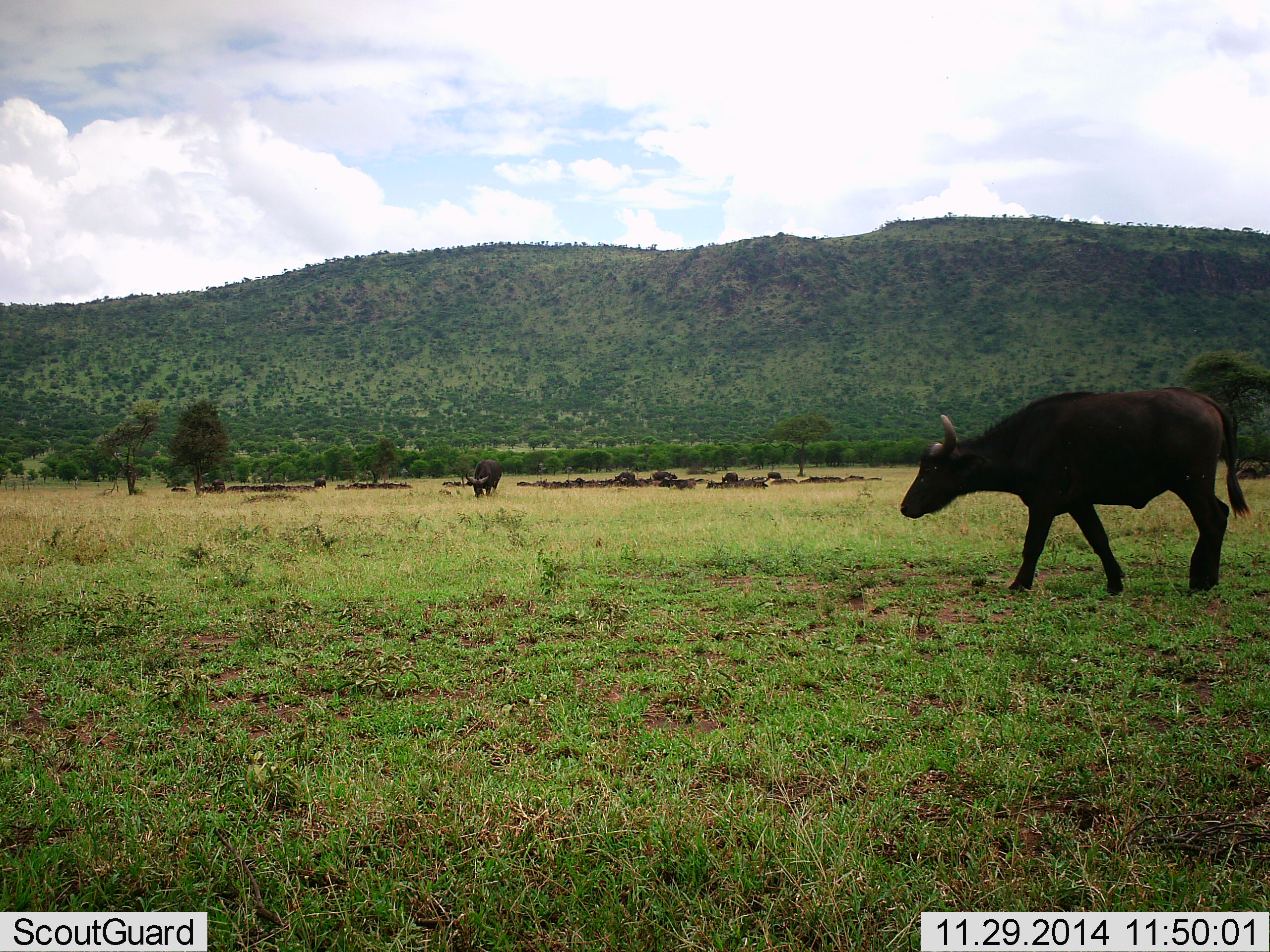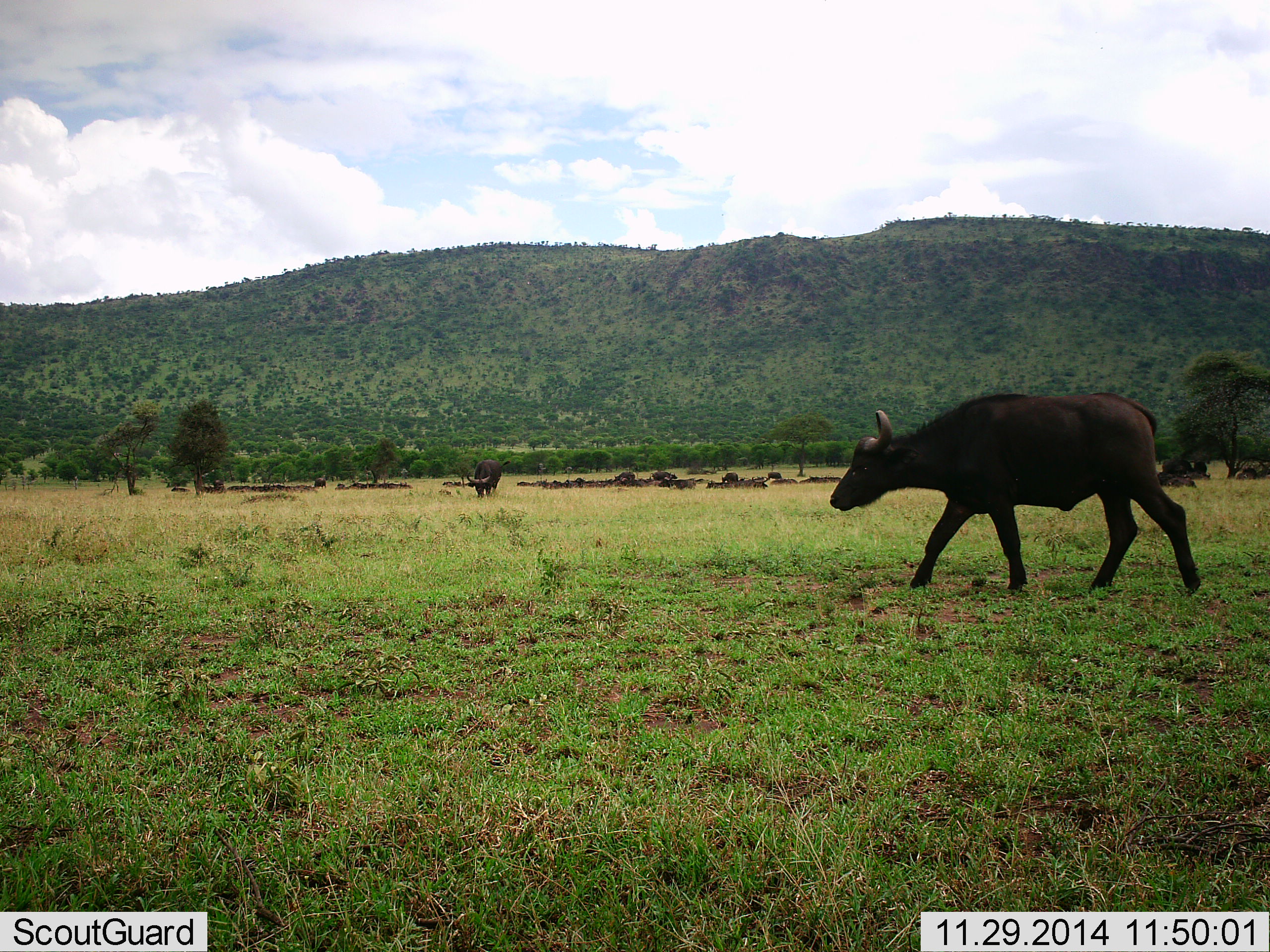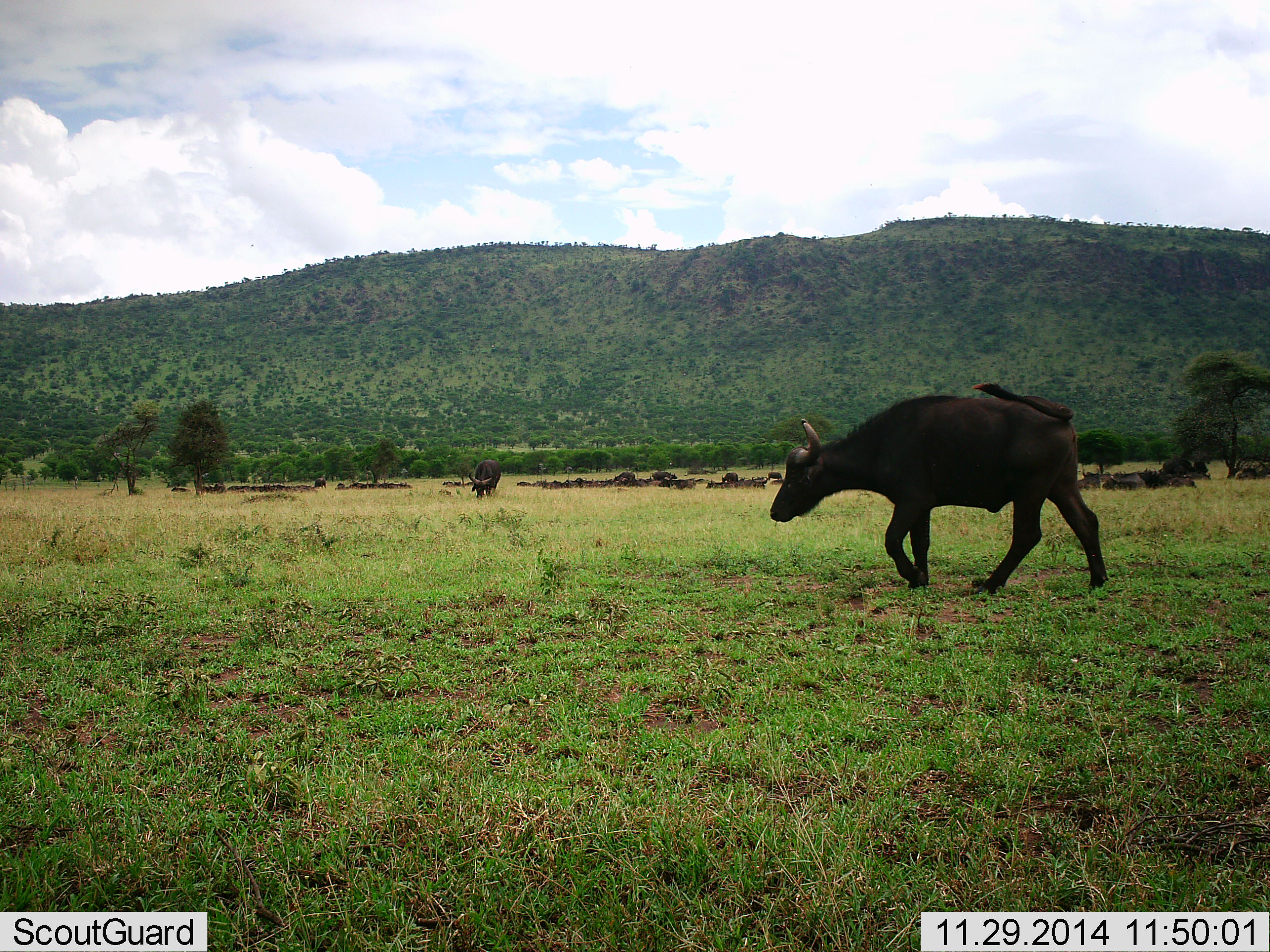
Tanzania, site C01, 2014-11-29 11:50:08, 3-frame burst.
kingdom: Animalia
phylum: Chordata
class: Mammalia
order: Artiodactyla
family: Bovidae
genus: Syncerus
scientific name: Syncerus caffer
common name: cape buffalo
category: buffalo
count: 4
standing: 30%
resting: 20%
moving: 100%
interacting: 0%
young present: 0%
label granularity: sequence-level